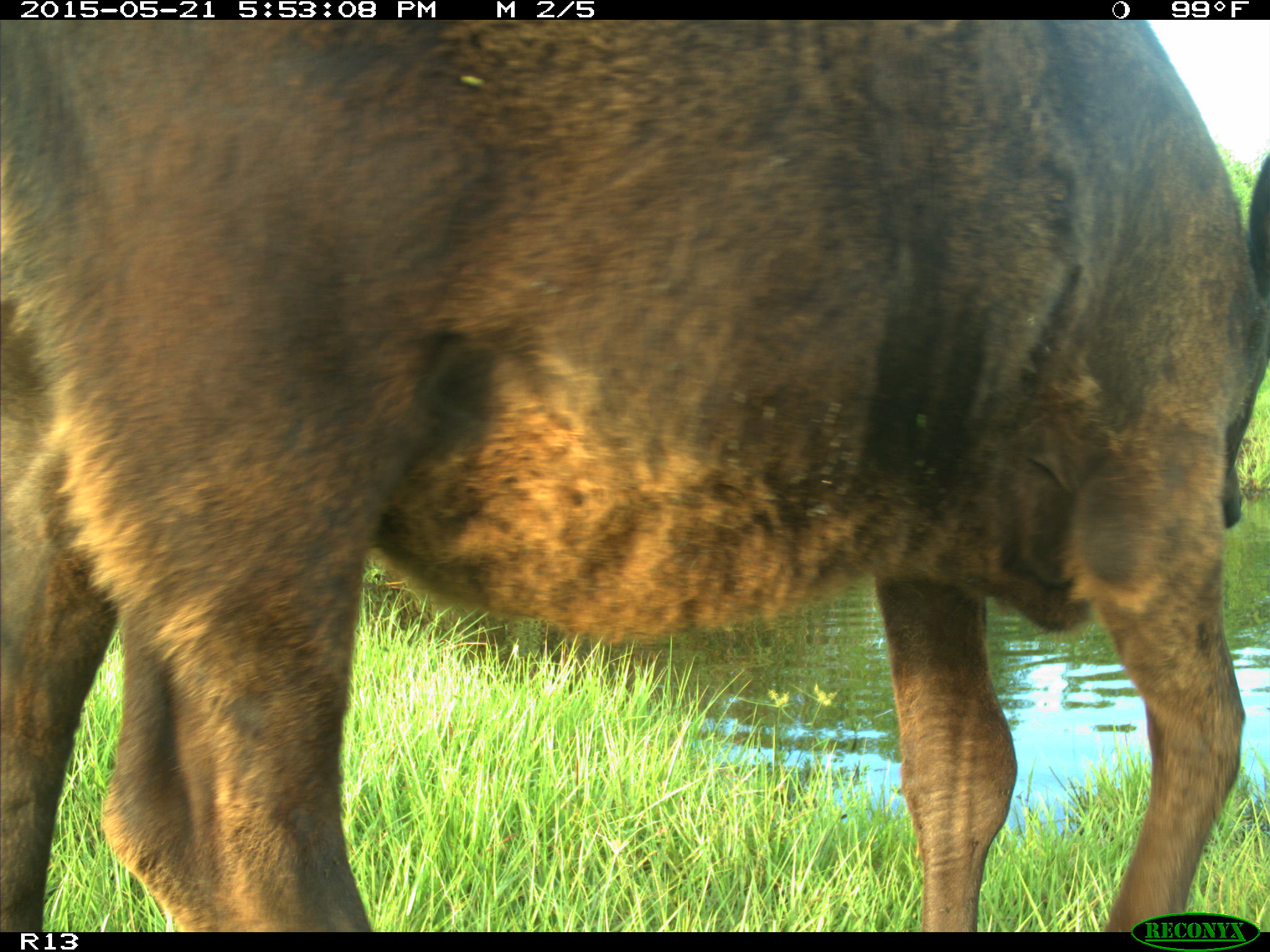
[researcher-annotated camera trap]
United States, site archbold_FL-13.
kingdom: Animalia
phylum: Chordata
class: Mammalia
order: Artiodactyla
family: Bovidae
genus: Bos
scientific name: Bos taurus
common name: domestic cow